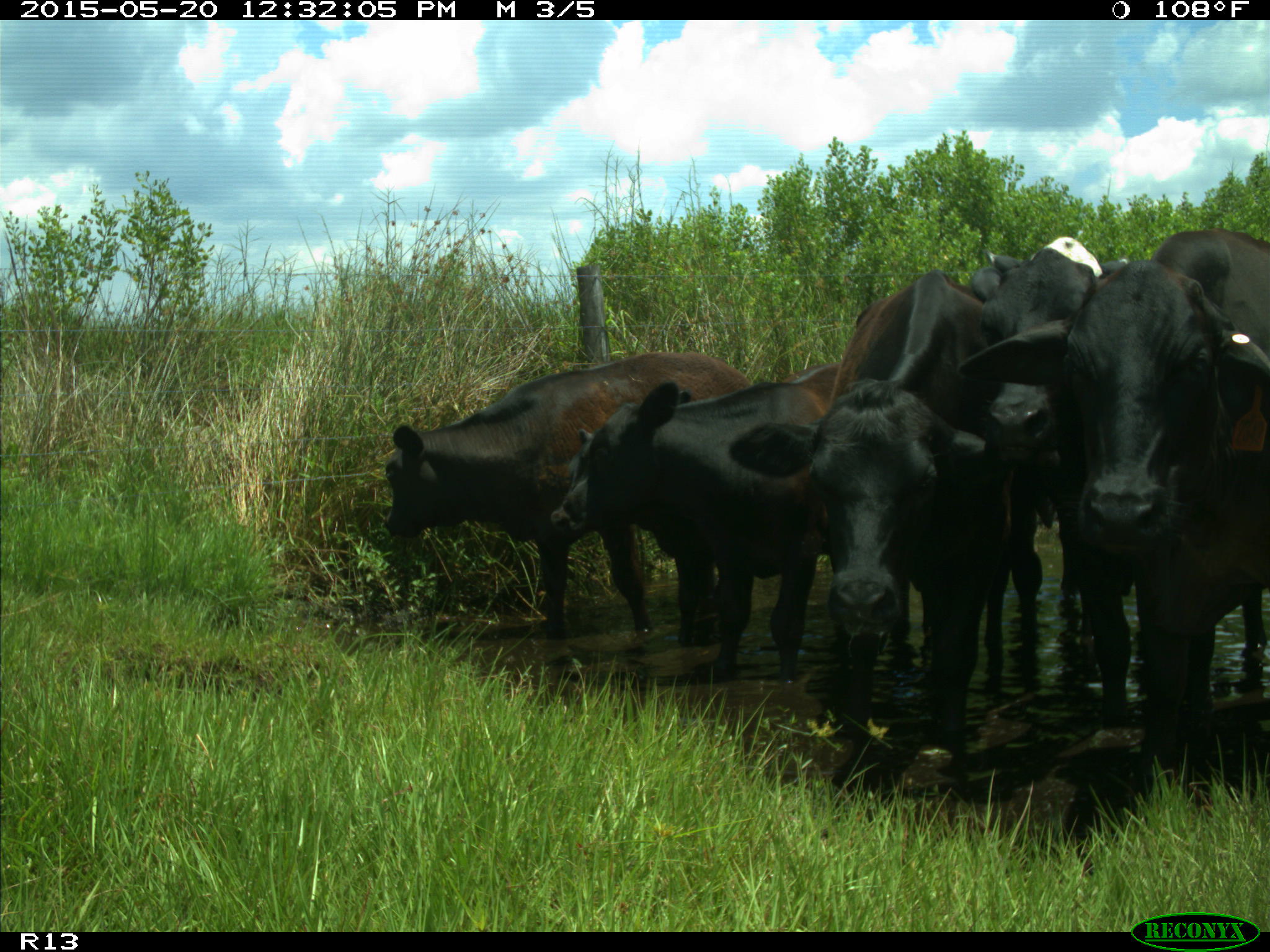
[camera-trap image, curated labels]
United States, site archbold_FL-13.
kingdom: Animalia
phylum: Chordata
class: Mammalia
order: Artiodactyla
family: Bovidae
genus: Bos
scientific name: Bos taurus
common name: domestic cow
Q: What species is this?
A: Bos taurus (domestic cow).